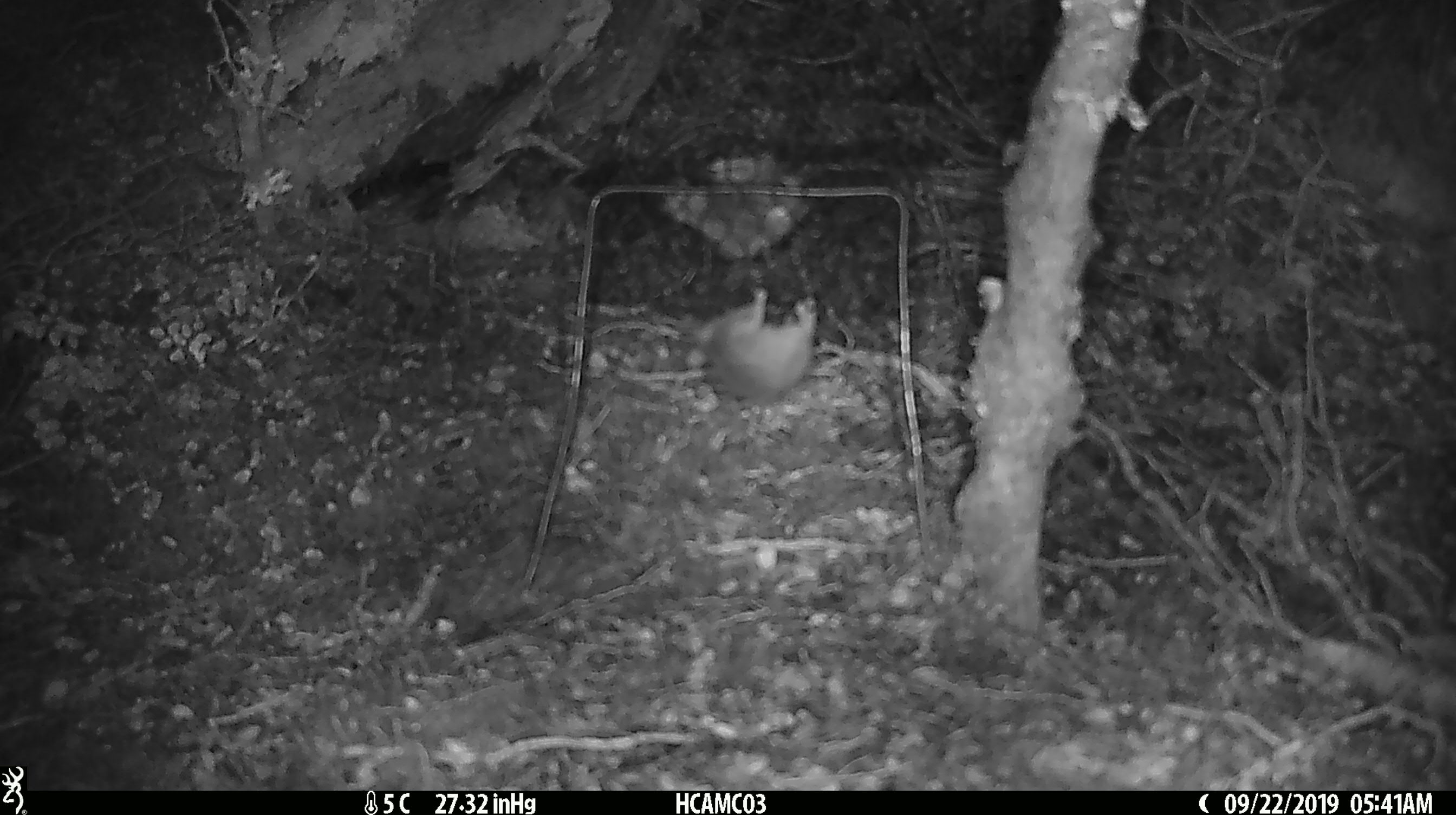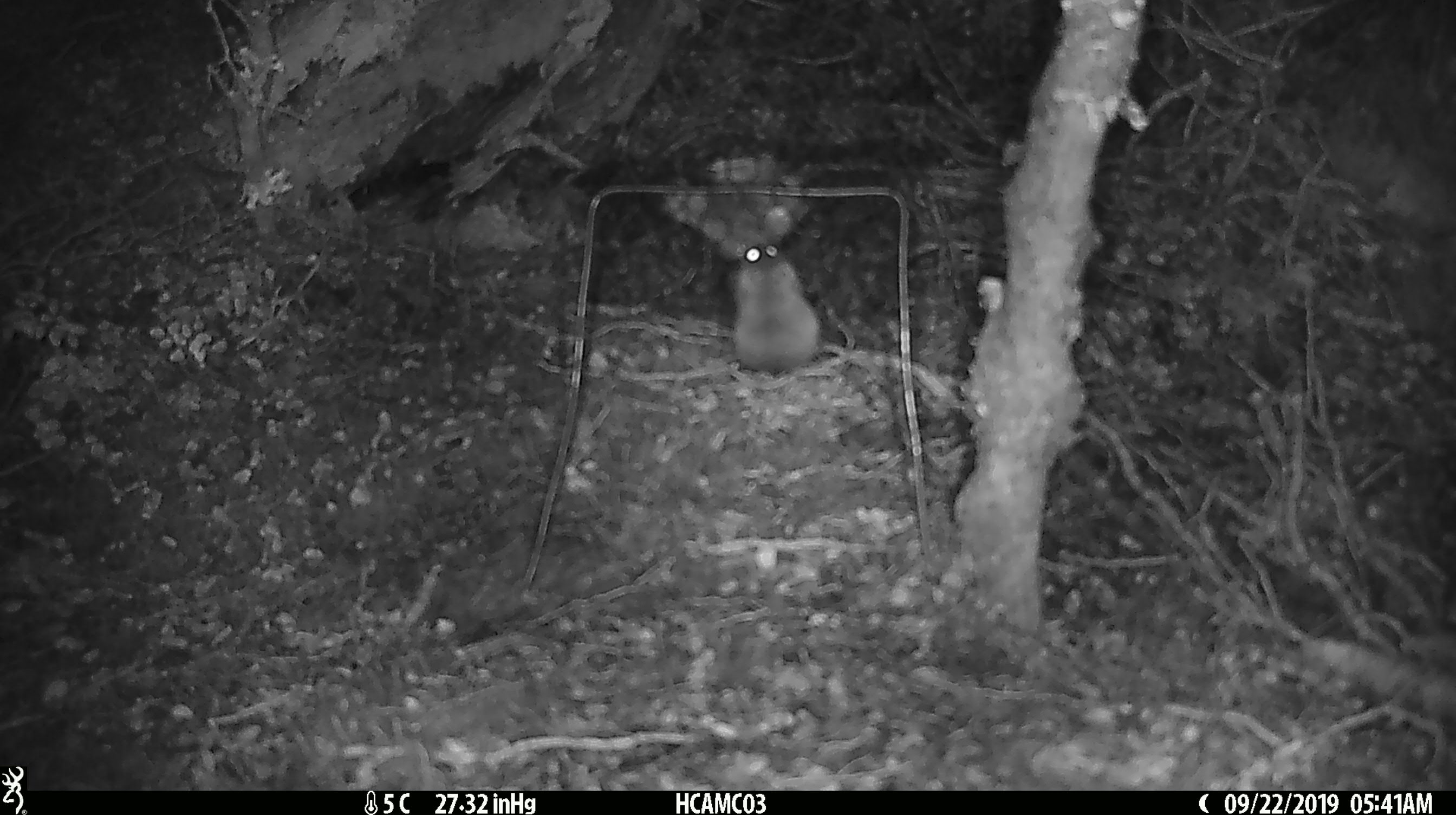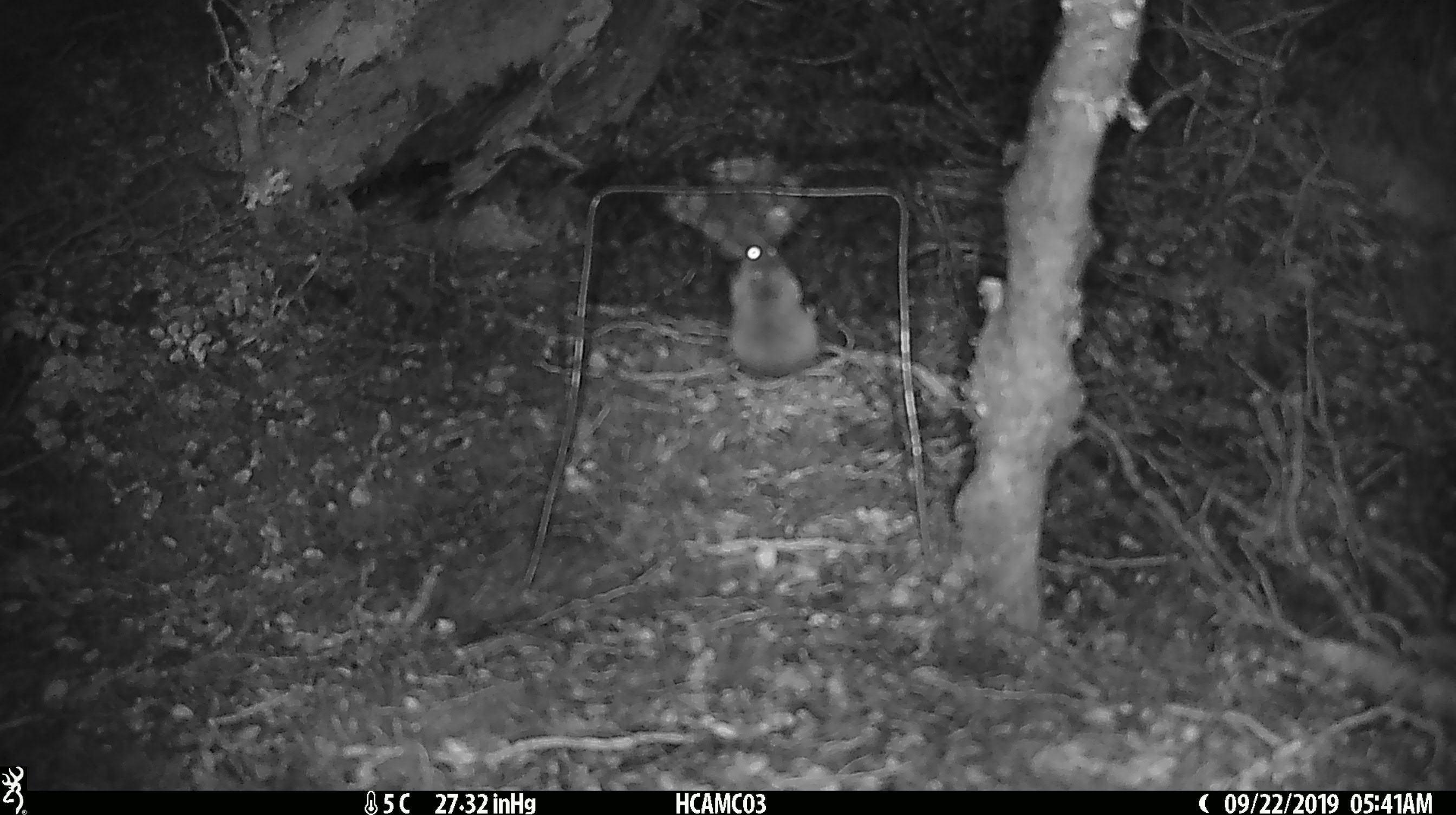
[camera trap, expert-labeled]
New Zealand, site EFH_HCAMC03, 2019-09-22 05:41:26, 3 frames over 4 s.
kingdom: Animalia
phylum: Chordata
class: Mammalia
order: Rodentia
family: Muridae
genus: Mus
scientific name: Mus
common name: mouse